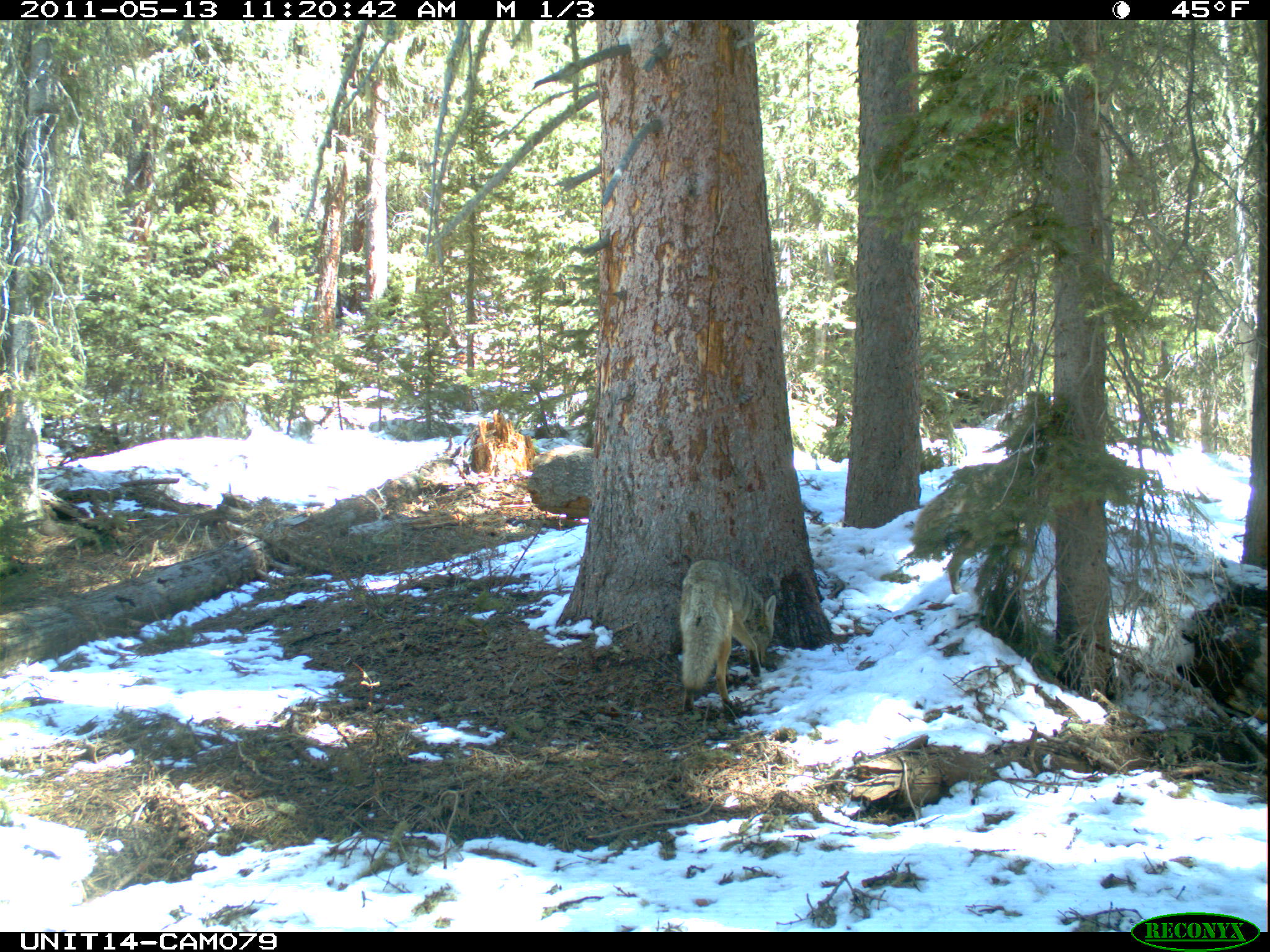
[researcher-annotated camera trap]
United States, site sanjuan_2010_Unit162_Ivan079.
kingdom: Animalia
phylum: Chordata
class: Mammalia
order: Carnivora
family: Canidae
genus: Canis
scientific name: Canis latrans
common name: coyote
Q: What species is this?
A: Canis latrans (coyote).